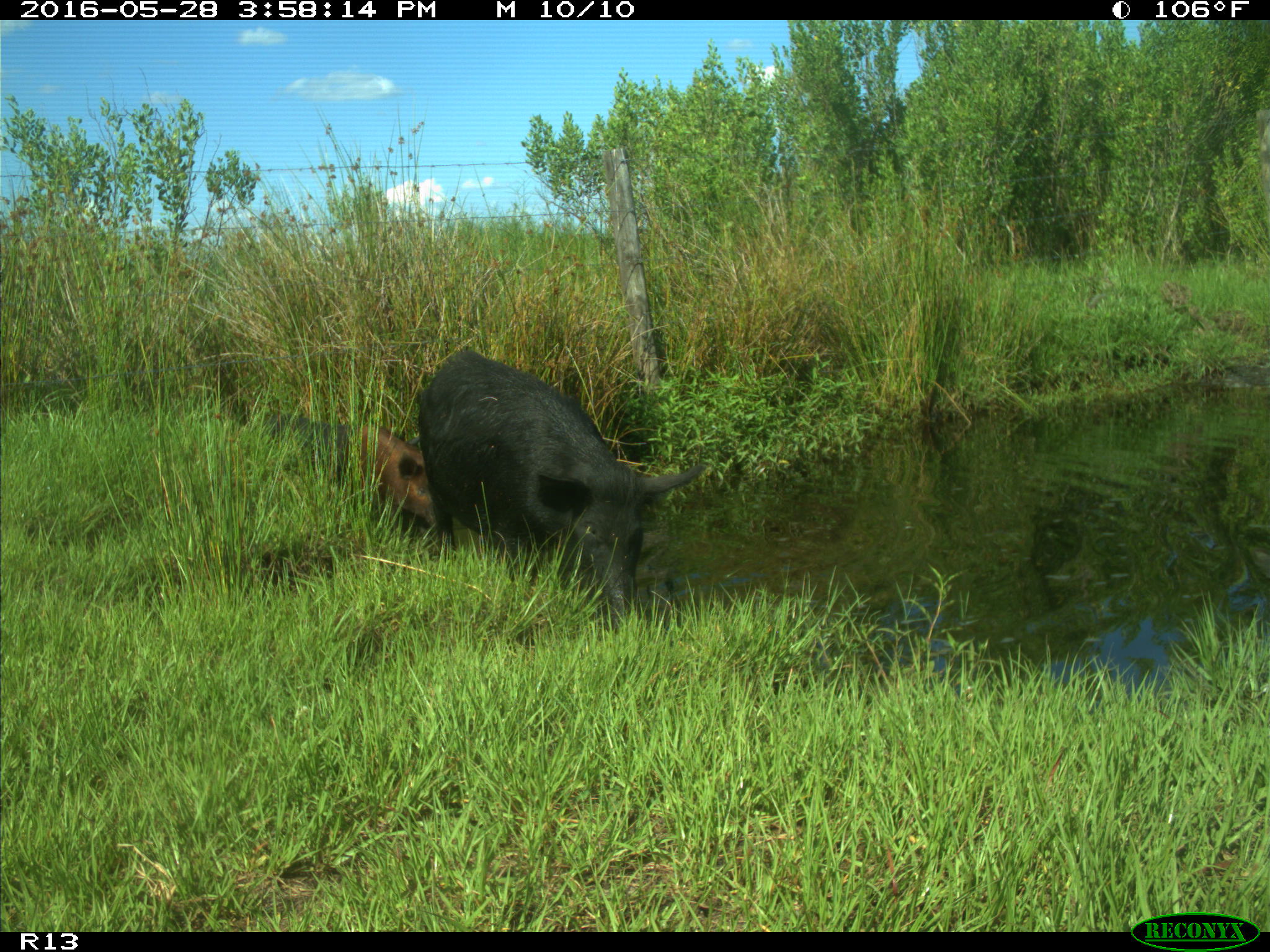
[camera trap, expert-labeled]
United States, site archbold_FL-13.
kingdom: Animalia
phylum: Chordata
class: Mammalia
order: Artiodactyla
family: Suidae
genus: Sus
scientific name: Sus scrofa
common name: wild boar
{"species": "Sus scrofa (wild boar)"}